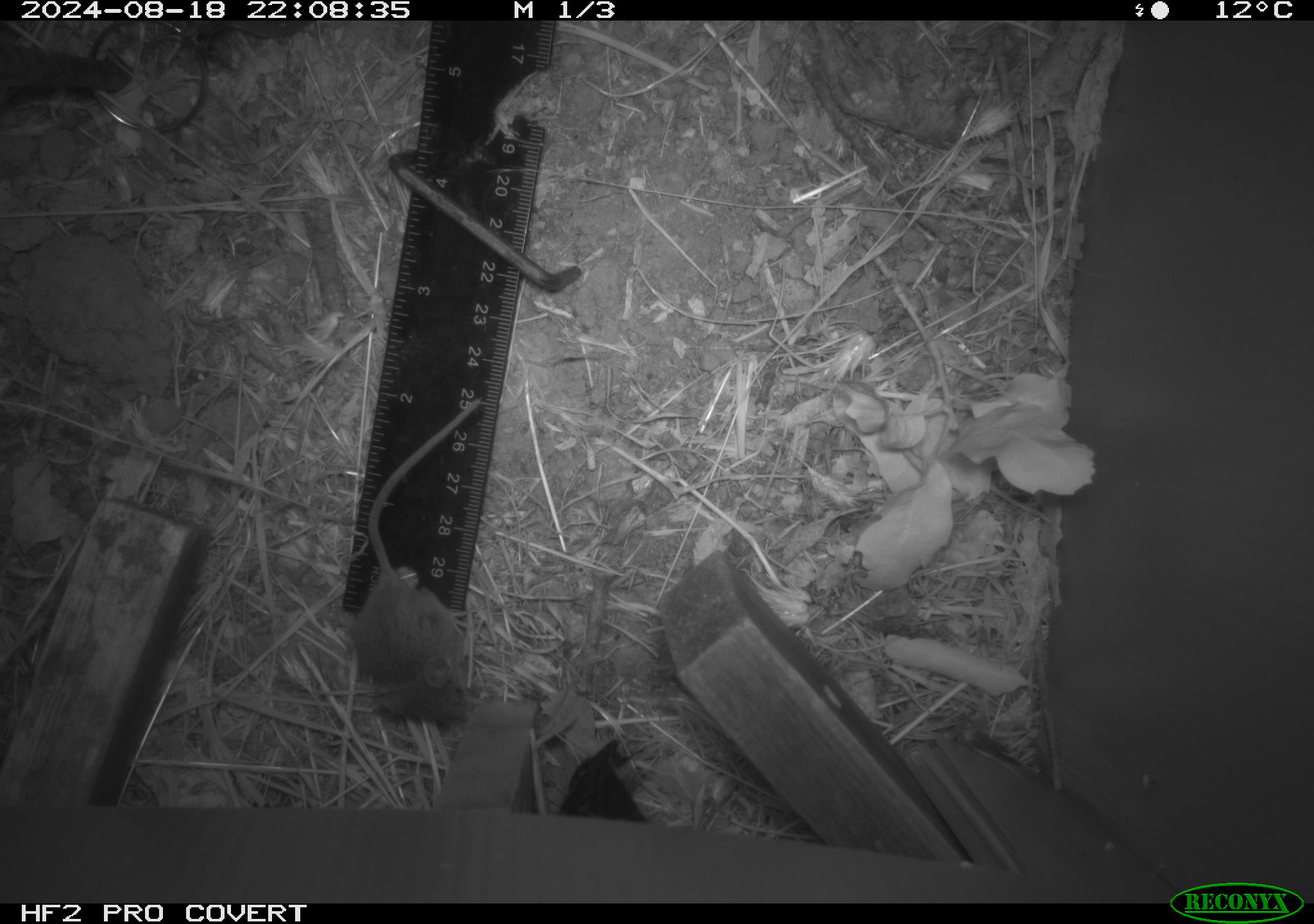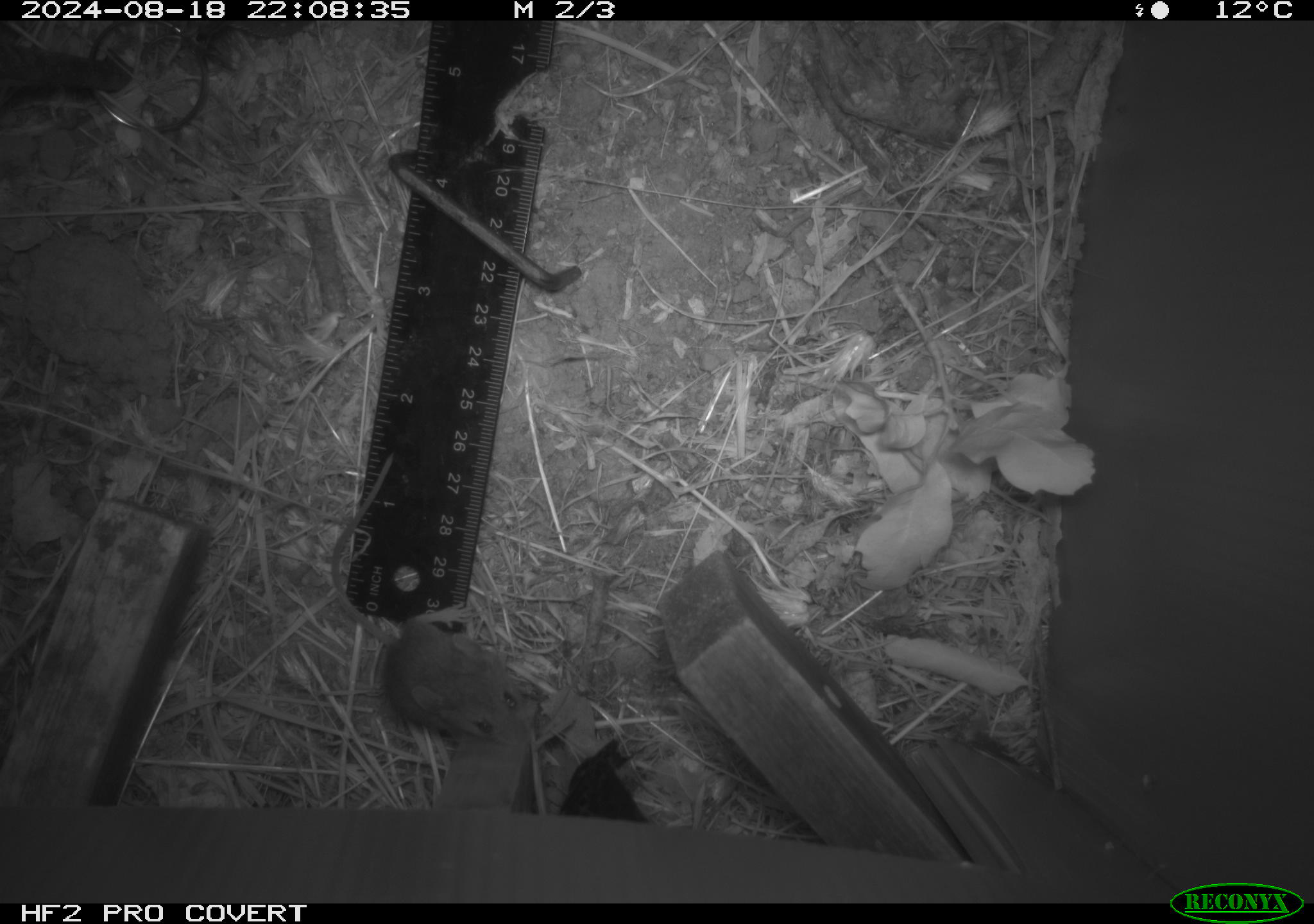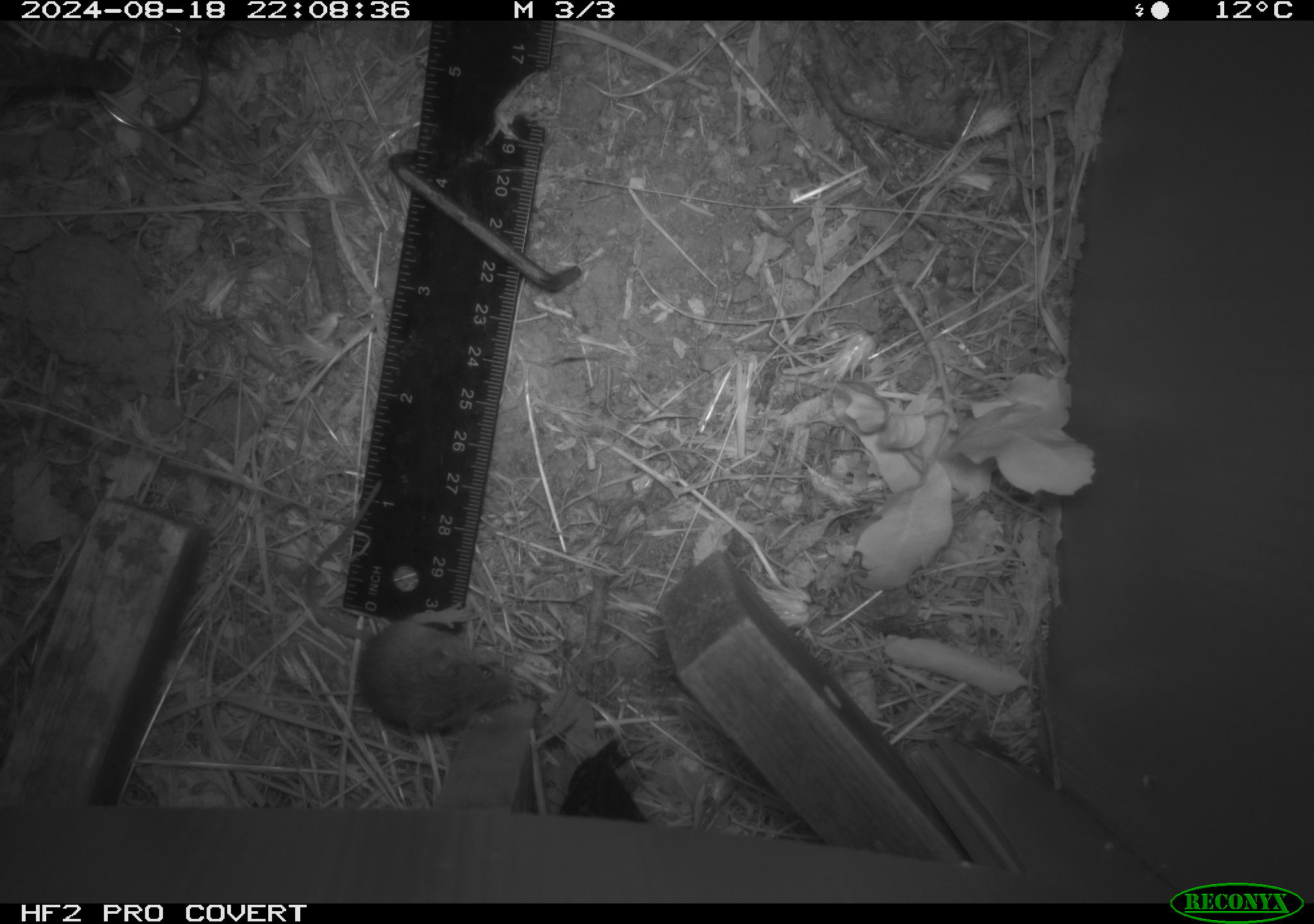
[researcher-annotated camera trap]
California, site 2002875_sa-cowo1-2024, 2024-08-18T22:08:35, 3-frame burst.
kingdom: Animalia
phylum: Chordata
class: Mammalia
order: Rodentia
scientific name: Rodentia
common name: mouse species